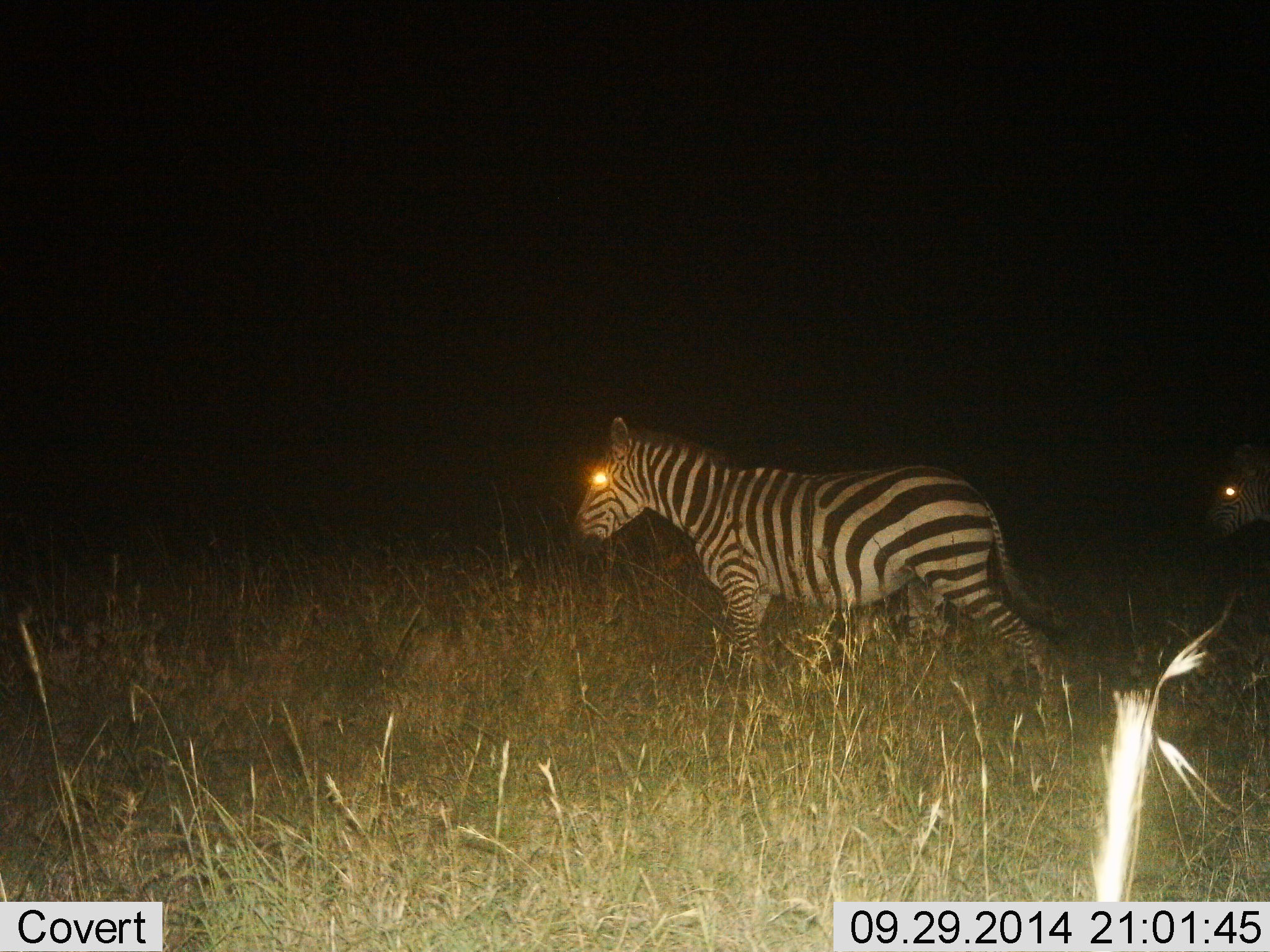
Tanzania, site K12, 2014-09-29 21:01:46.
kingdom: Animalia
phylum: Chordata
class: Mammalia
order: Perissodactyla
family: Equidae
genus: Equus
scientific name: Equus quagga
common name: plains zebra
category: zebra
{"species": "zebra (plains zebra) (Equus quagga)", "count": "2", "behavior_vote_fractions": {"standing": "30%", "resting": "0%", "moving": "70%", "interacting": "0%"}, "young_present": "10%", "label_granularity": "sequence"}